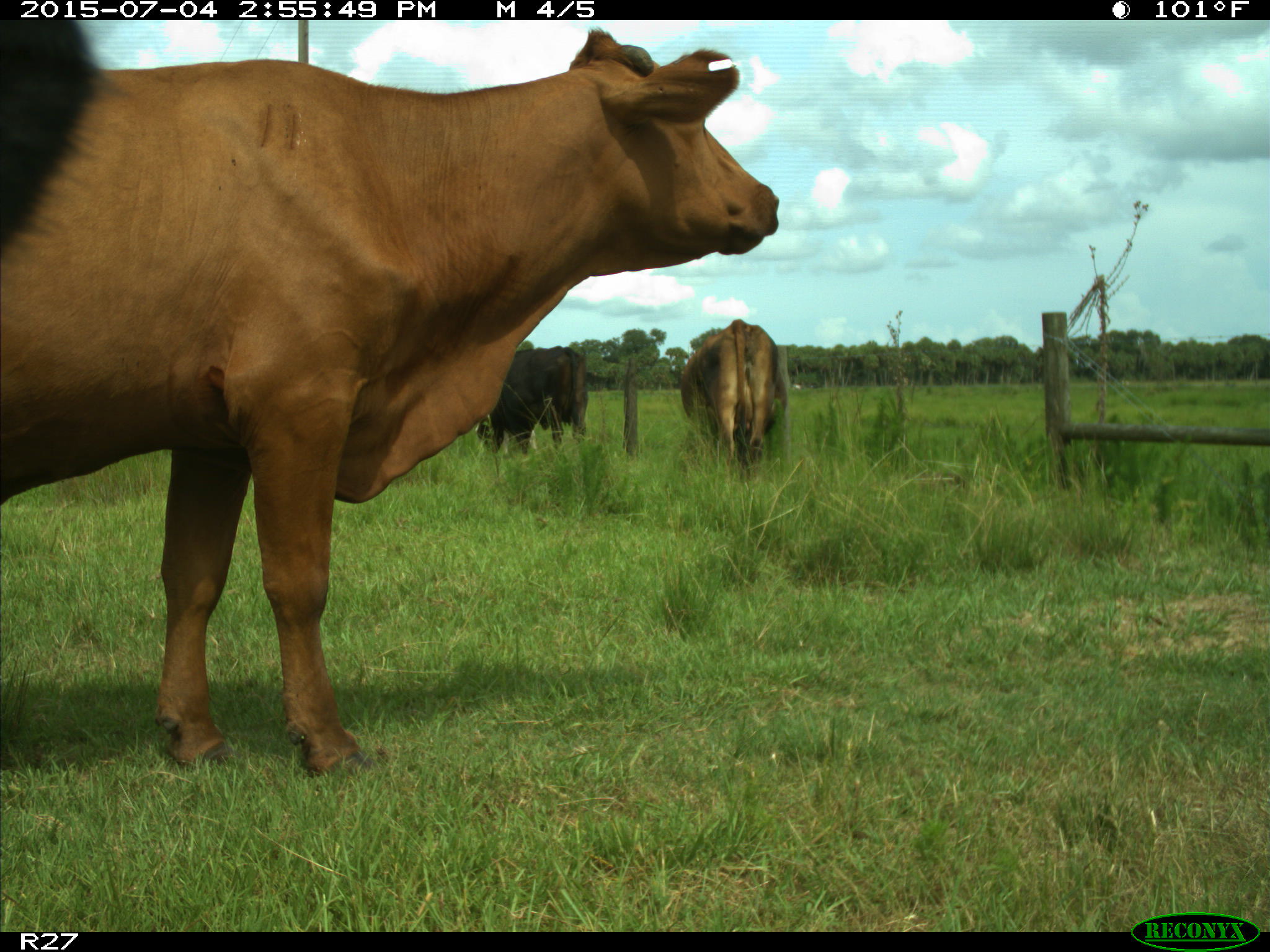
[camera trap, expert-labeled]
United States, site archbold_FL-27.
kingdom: Animalia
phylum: Chordata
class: Mammalia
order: Artiodactyla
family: Bovidae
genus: Bos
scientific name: Bos taurus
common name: domestic cow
Bos taurus (domestic cow).